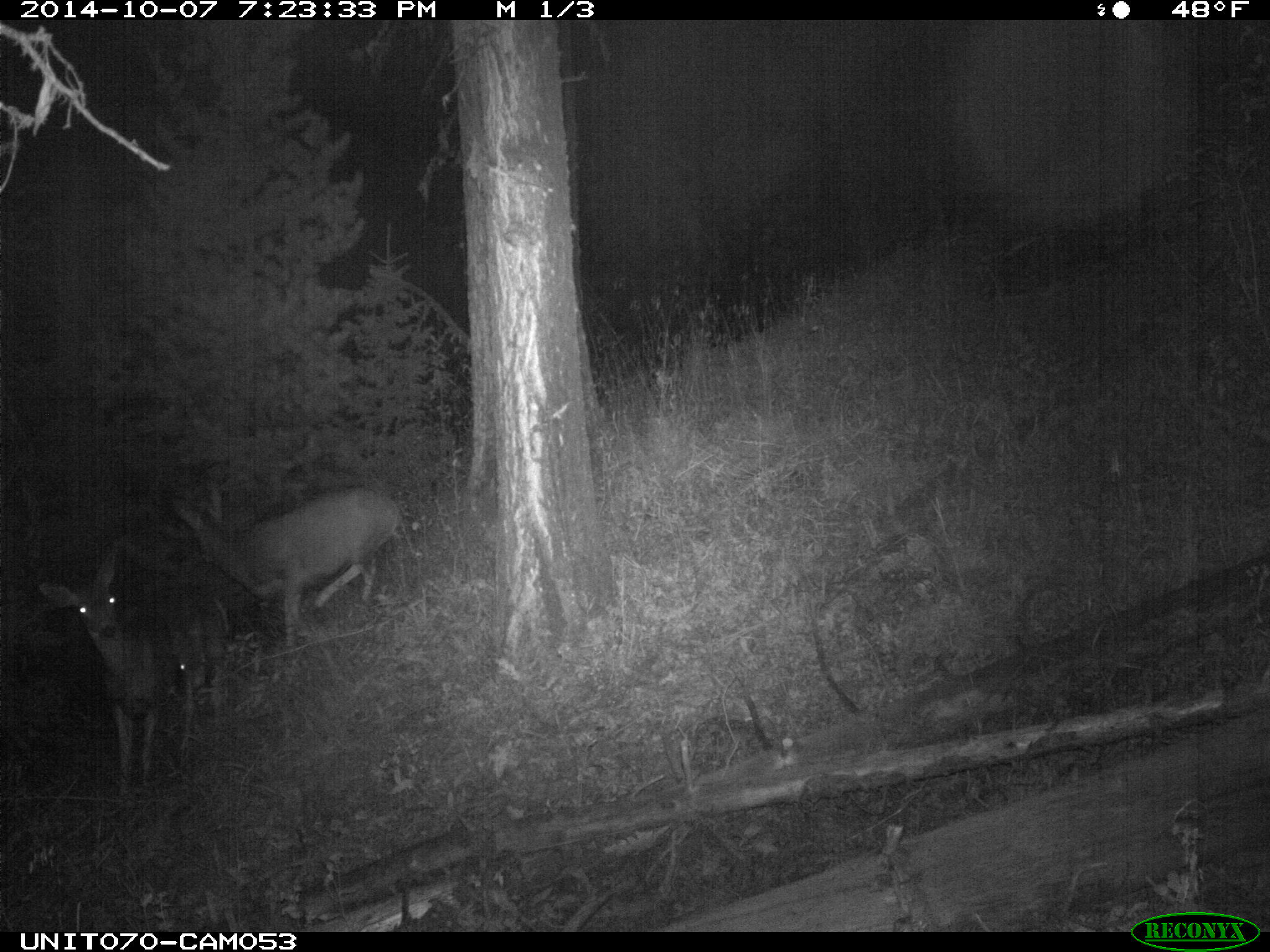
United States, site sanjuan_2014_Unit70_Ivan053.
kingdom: Animalia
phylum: Chordata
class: Mammalia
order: Artiodactyla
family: Cervidae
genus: Odocoileus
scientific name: Odocoileus hemionus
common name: mule deer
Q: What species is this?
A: Odocoileus hemionus (mule deer).